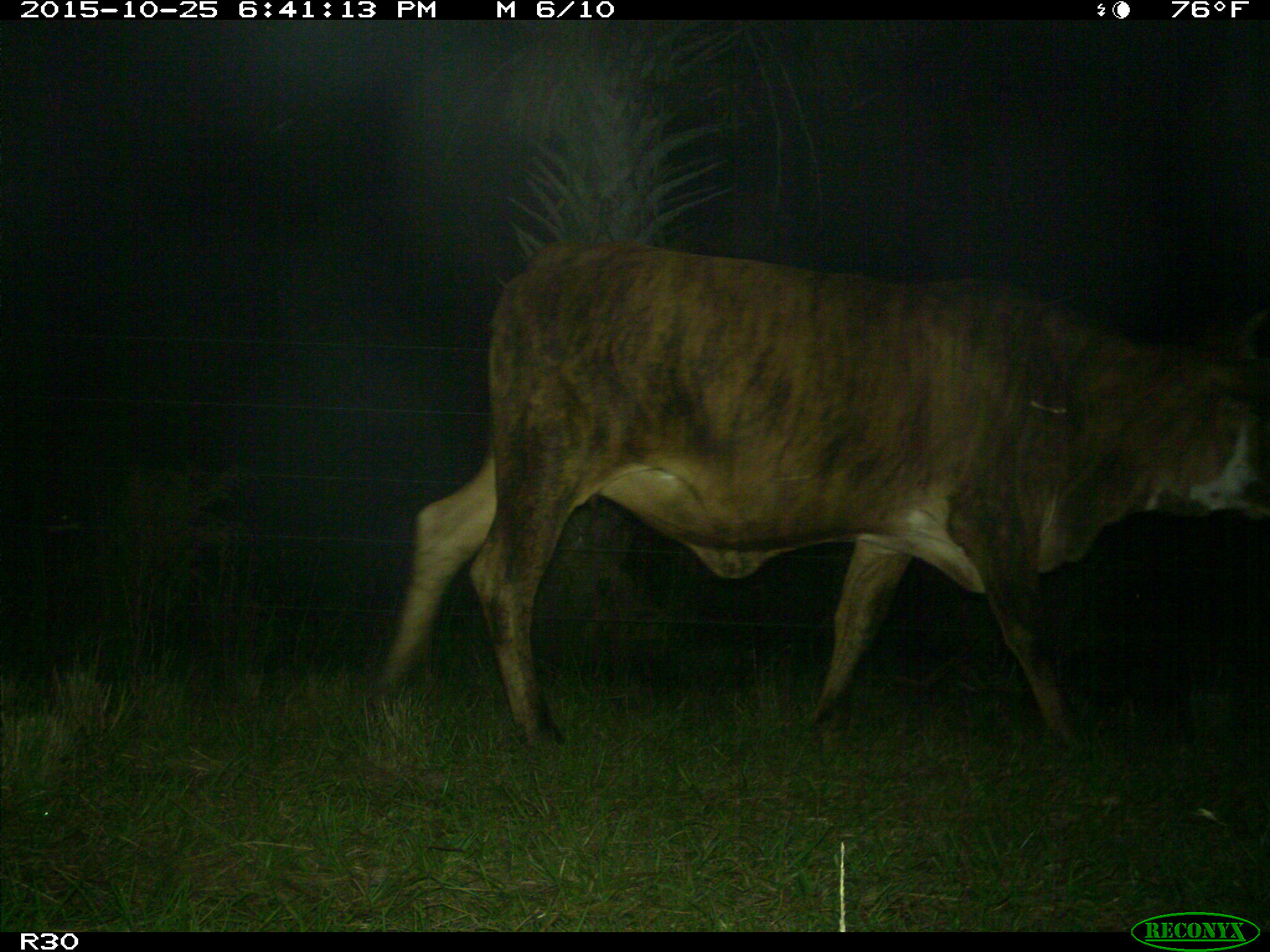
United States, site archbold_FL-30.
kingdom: Animalia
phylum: Chordata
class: Mammalia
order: Artiodactyla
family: Bovidae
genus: Bos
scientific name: Bos taurus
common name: domestic cow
Bos taurus (domestic cow).